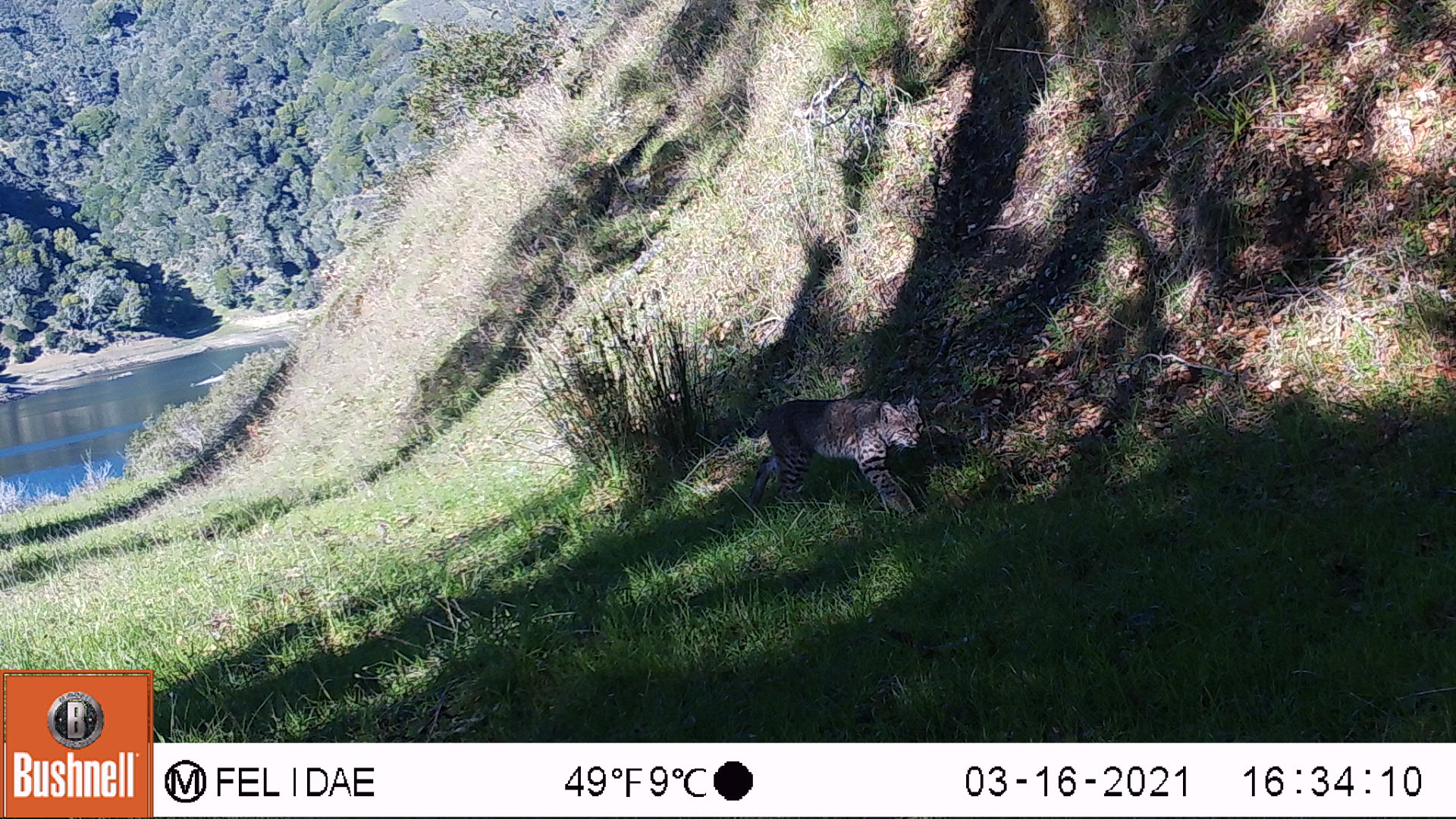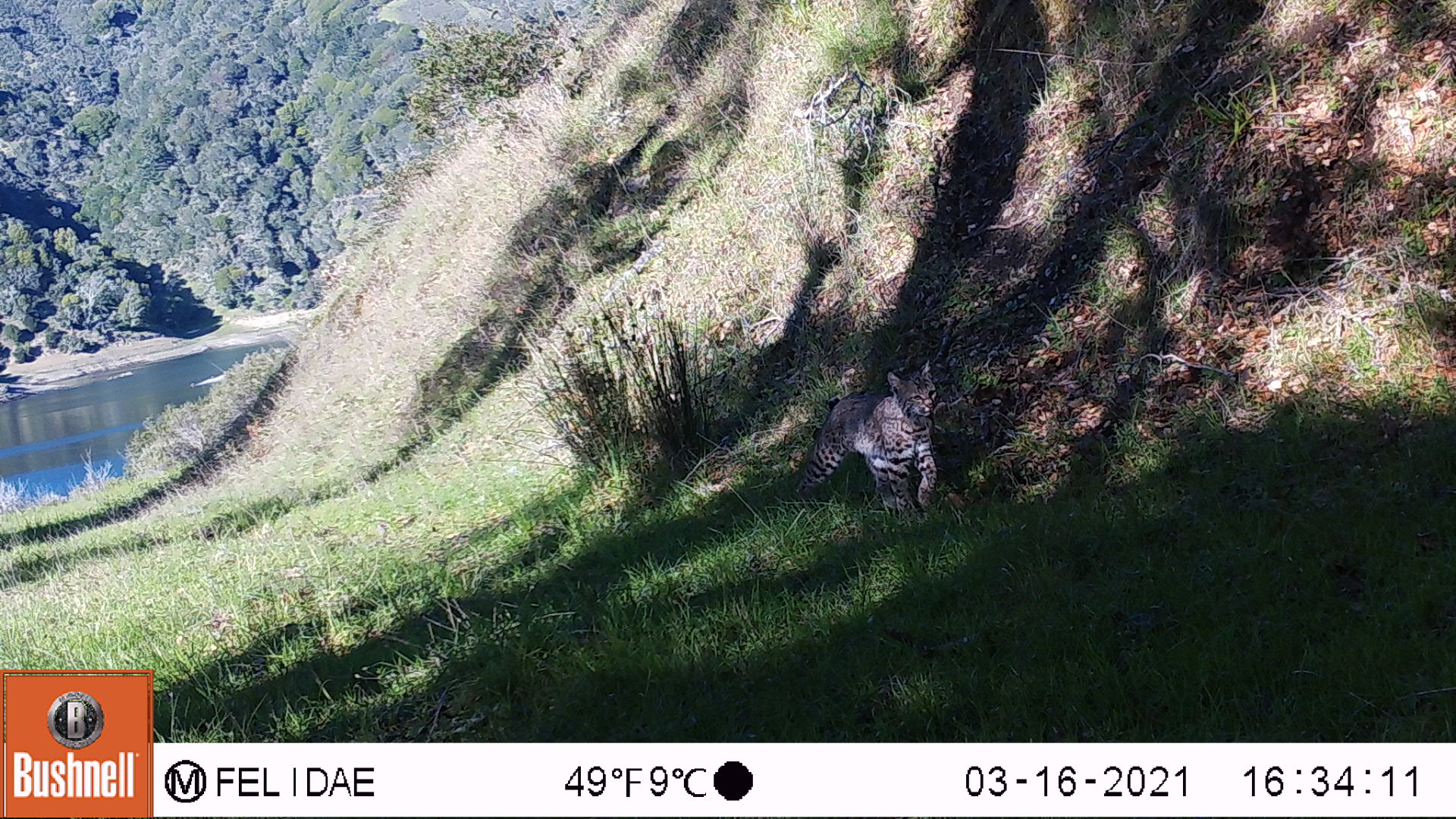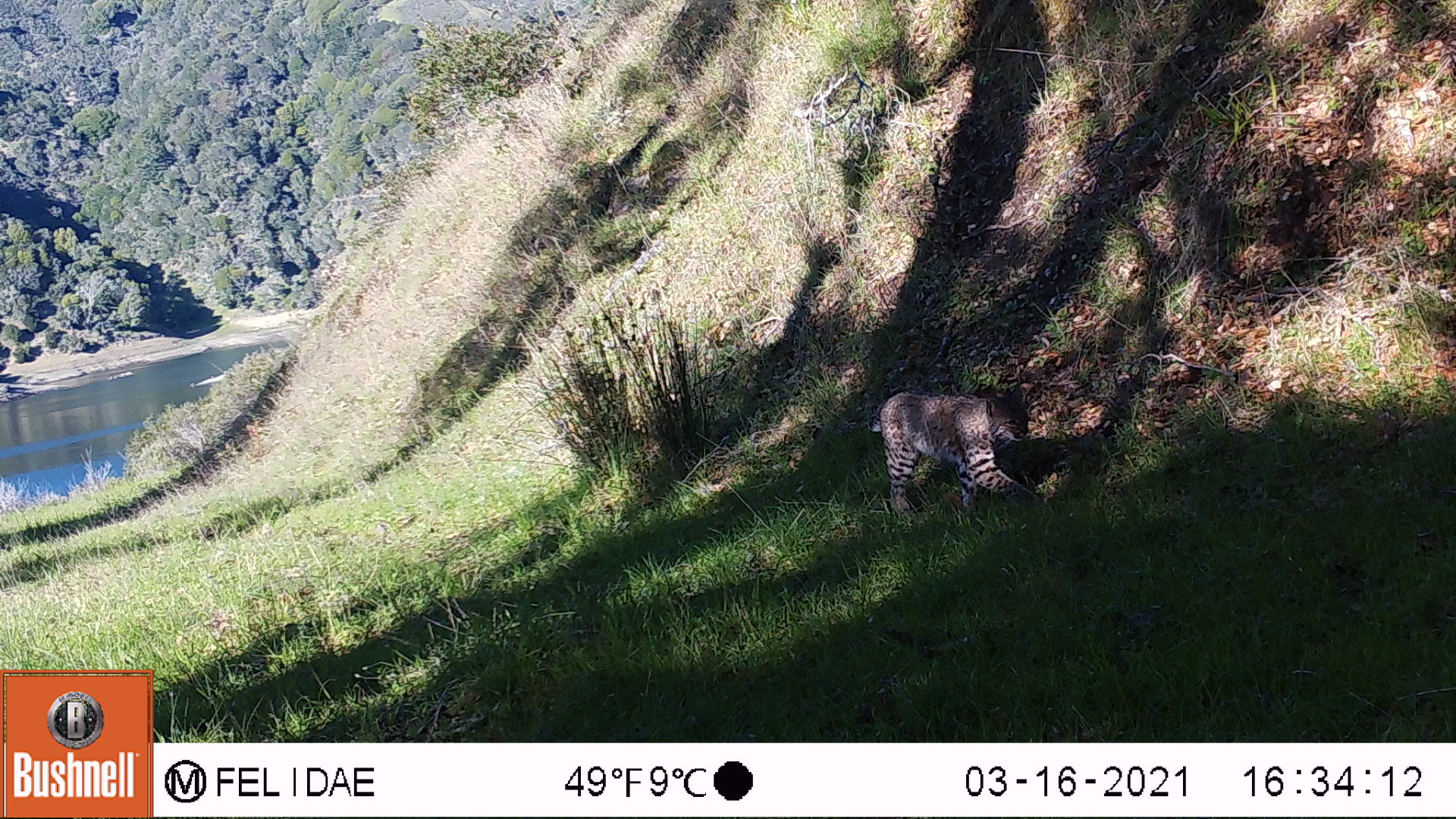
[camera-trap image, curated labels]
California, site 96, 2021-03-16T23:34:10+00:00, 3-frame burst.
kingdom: Animalia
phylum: Chordata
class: Mammalia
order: Carnivora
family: Felidae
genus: Lynx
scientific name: Lynx rufus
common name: bobcat